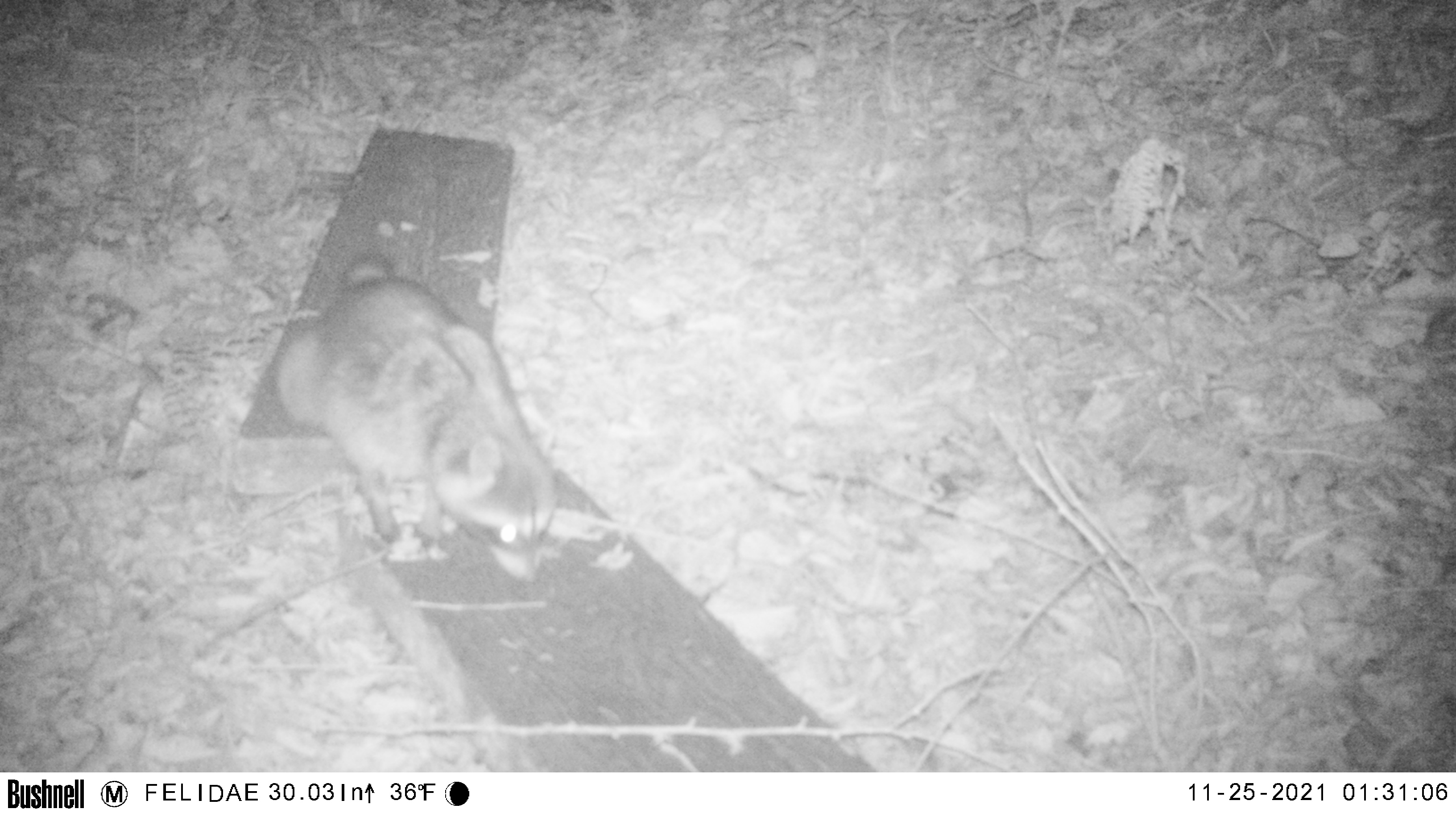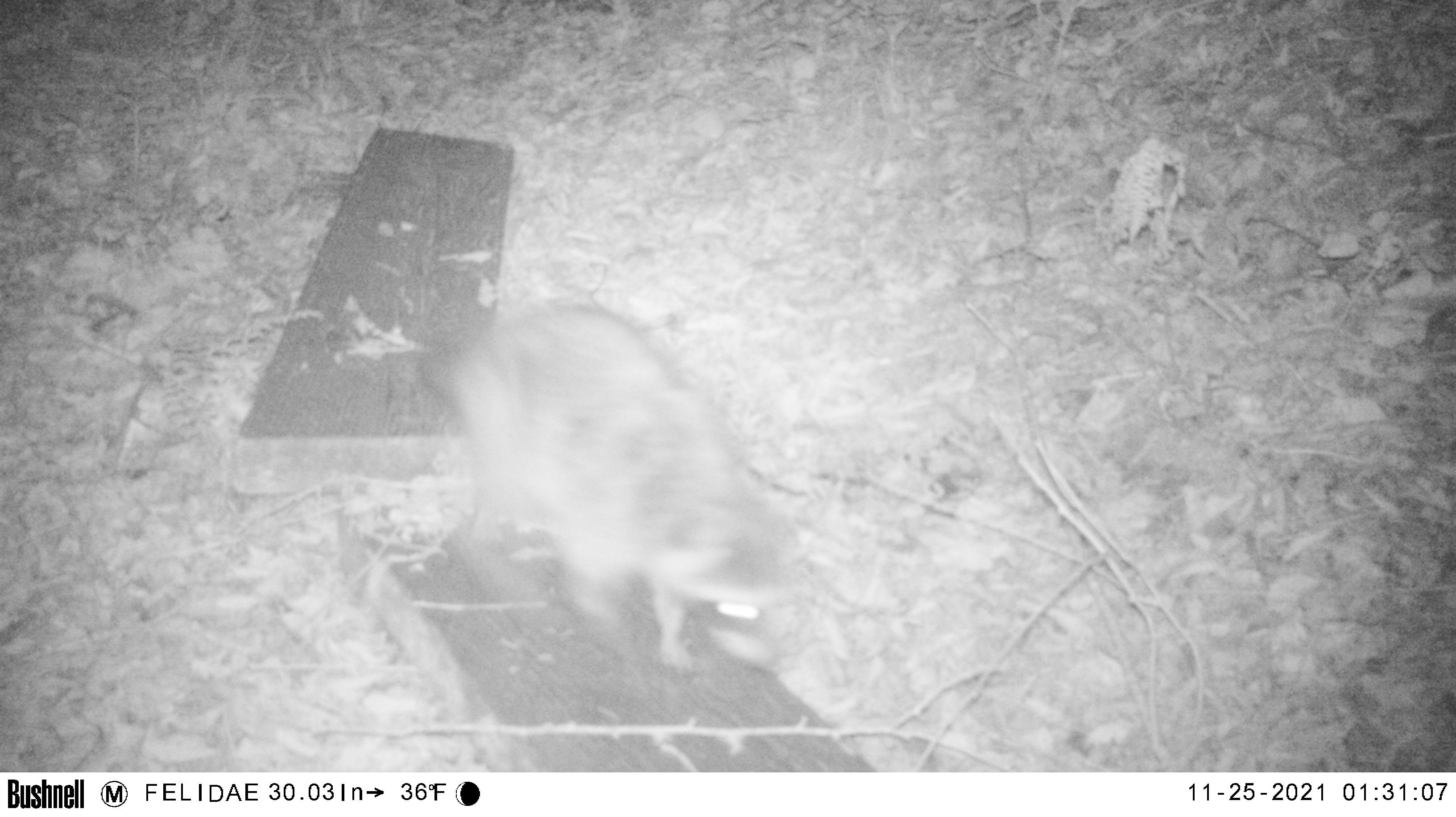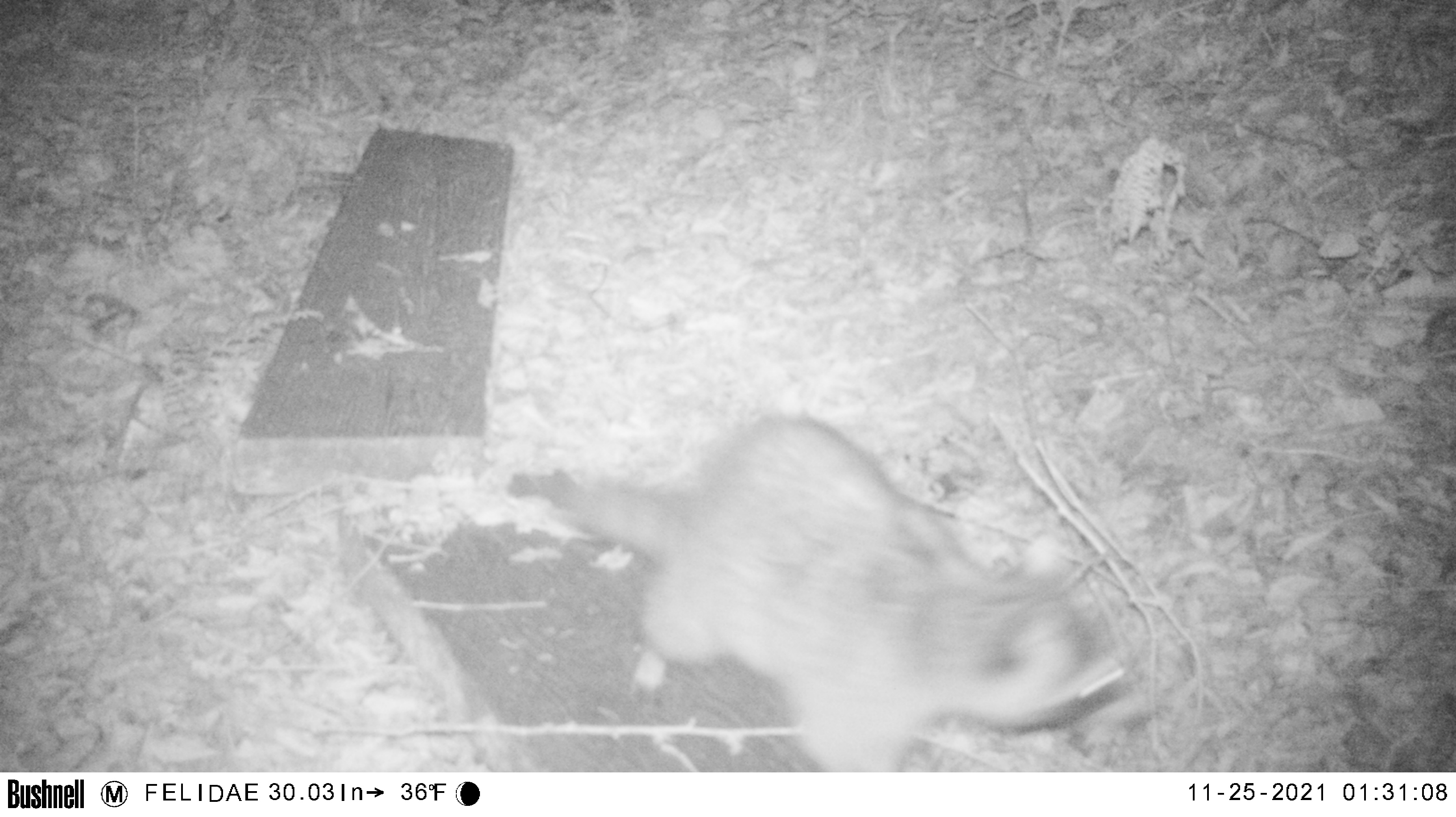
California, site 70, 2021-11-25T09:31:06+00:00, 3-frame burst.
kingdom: Animalia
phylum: Chordata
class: Mammalia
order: Carnivora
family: Procyonidae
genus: Procyon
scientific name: Procyon lotor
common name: raccoon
Raccoon (Procyon lotor).